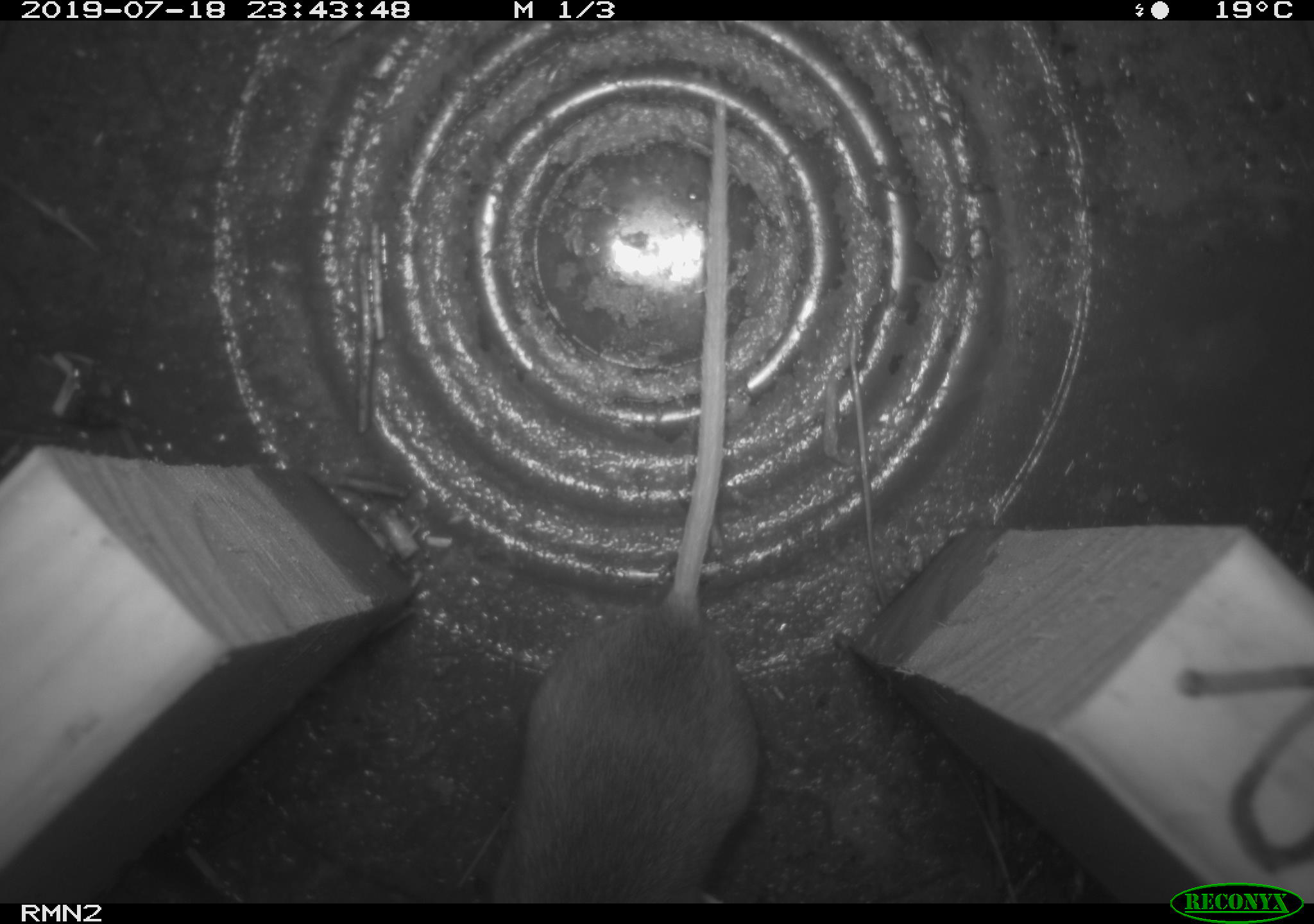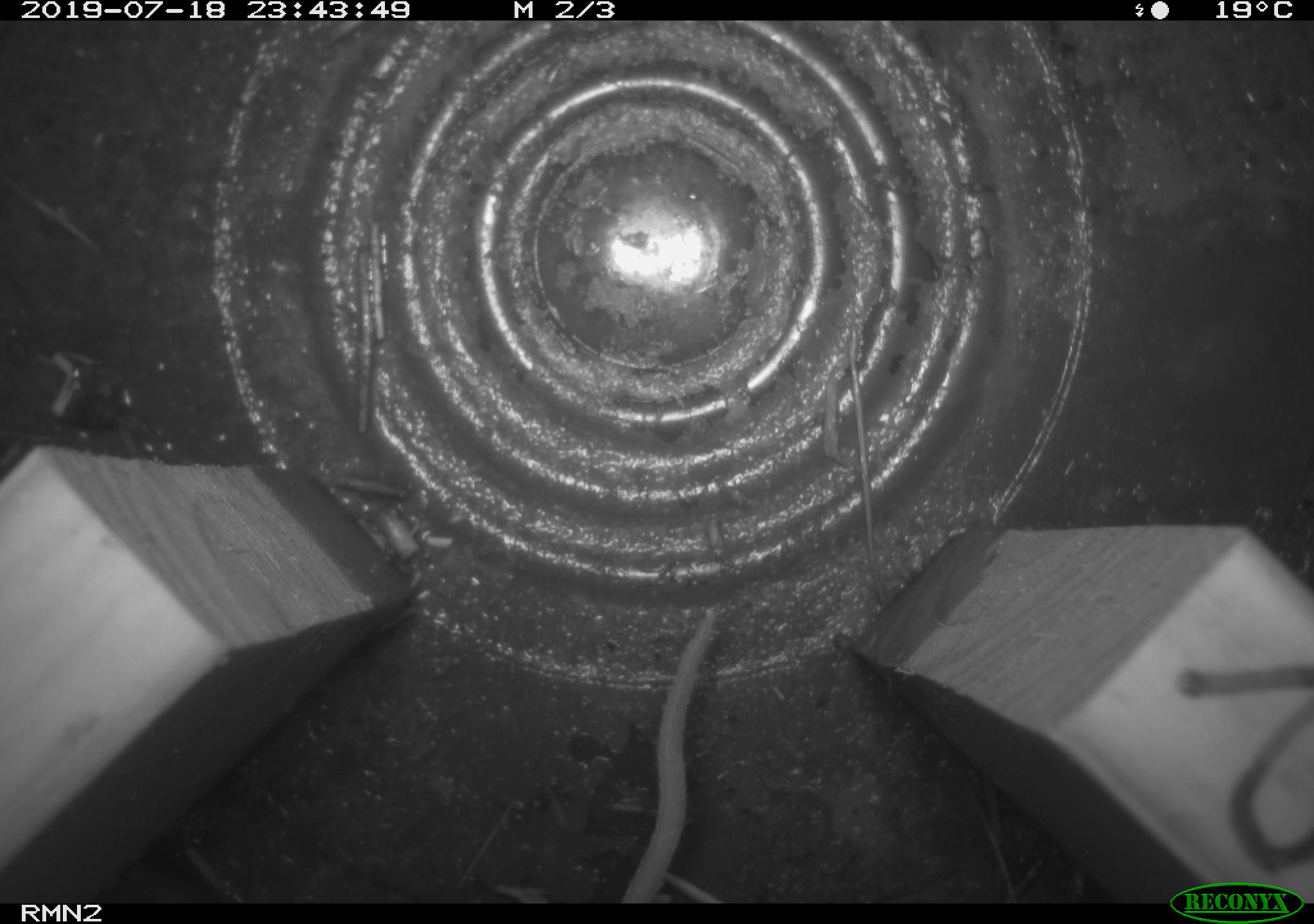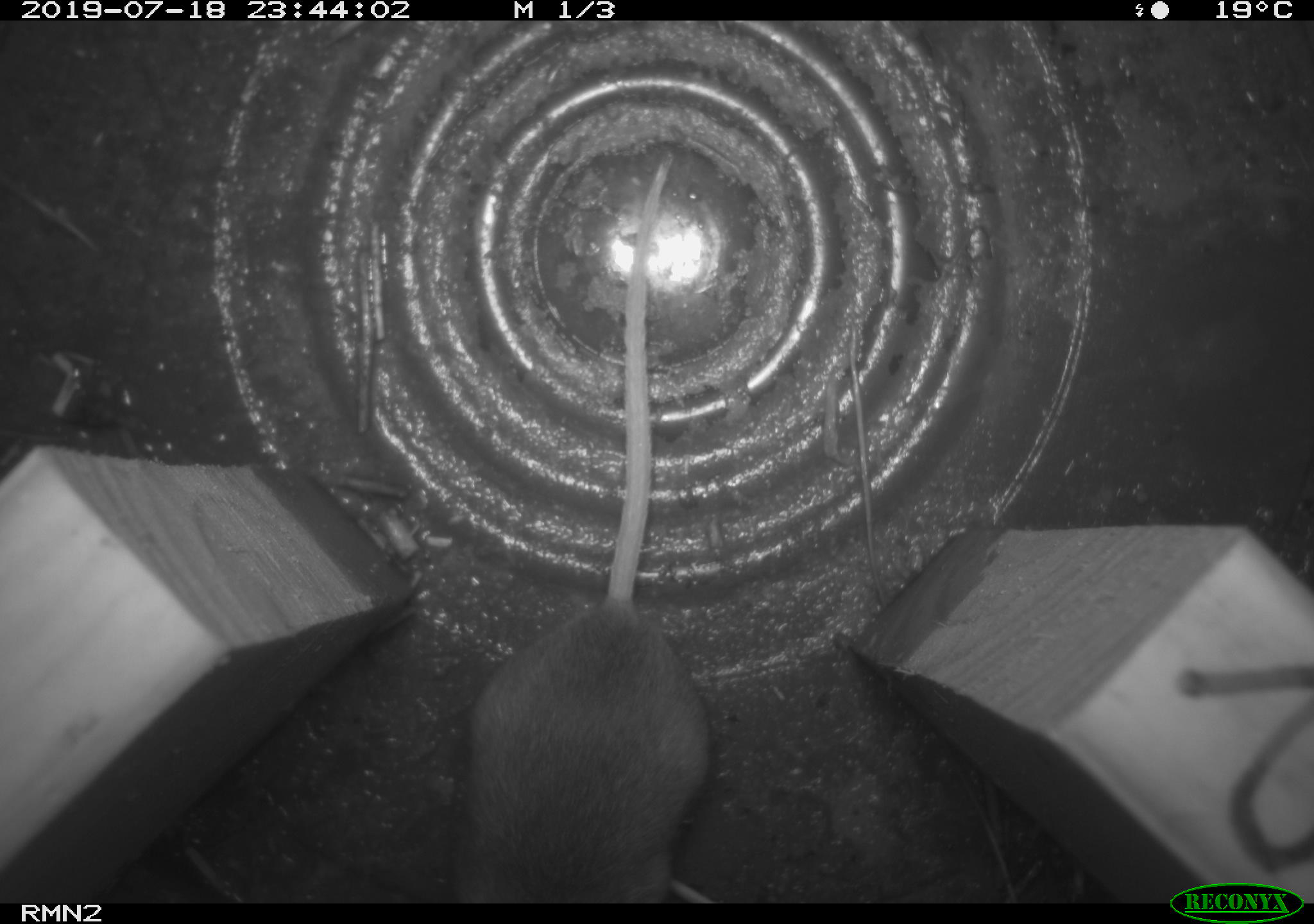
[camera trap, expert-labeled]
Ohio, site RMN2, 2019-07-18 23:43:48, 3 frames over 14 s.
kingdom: Animalia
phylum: Chordata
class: Mammalia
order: Rodentia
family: Cricetidae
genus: Peromyscus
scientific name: Peromyscus leucopus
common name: white-footed mouse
White-footed mouse (Peromyscus leucopus).